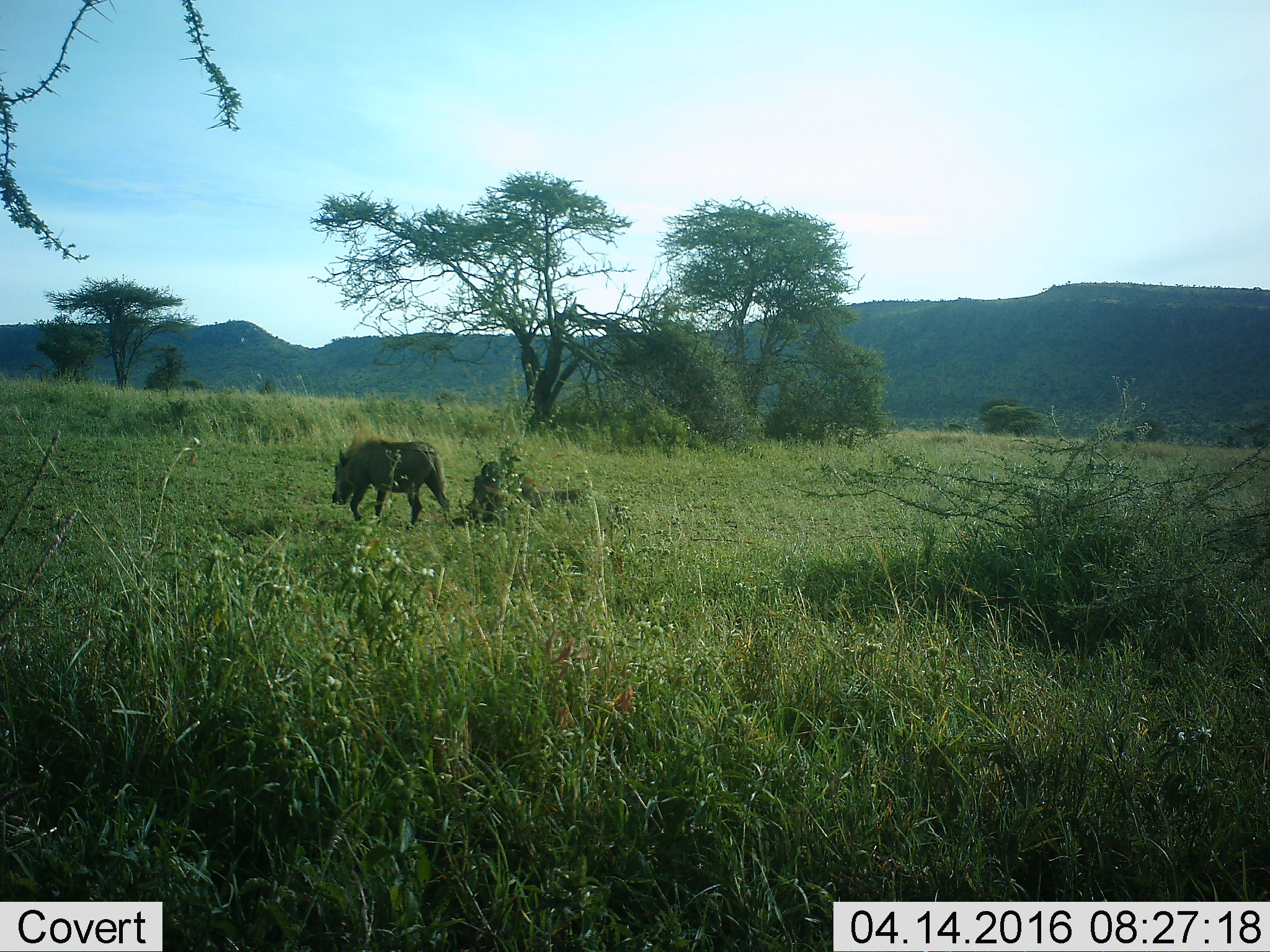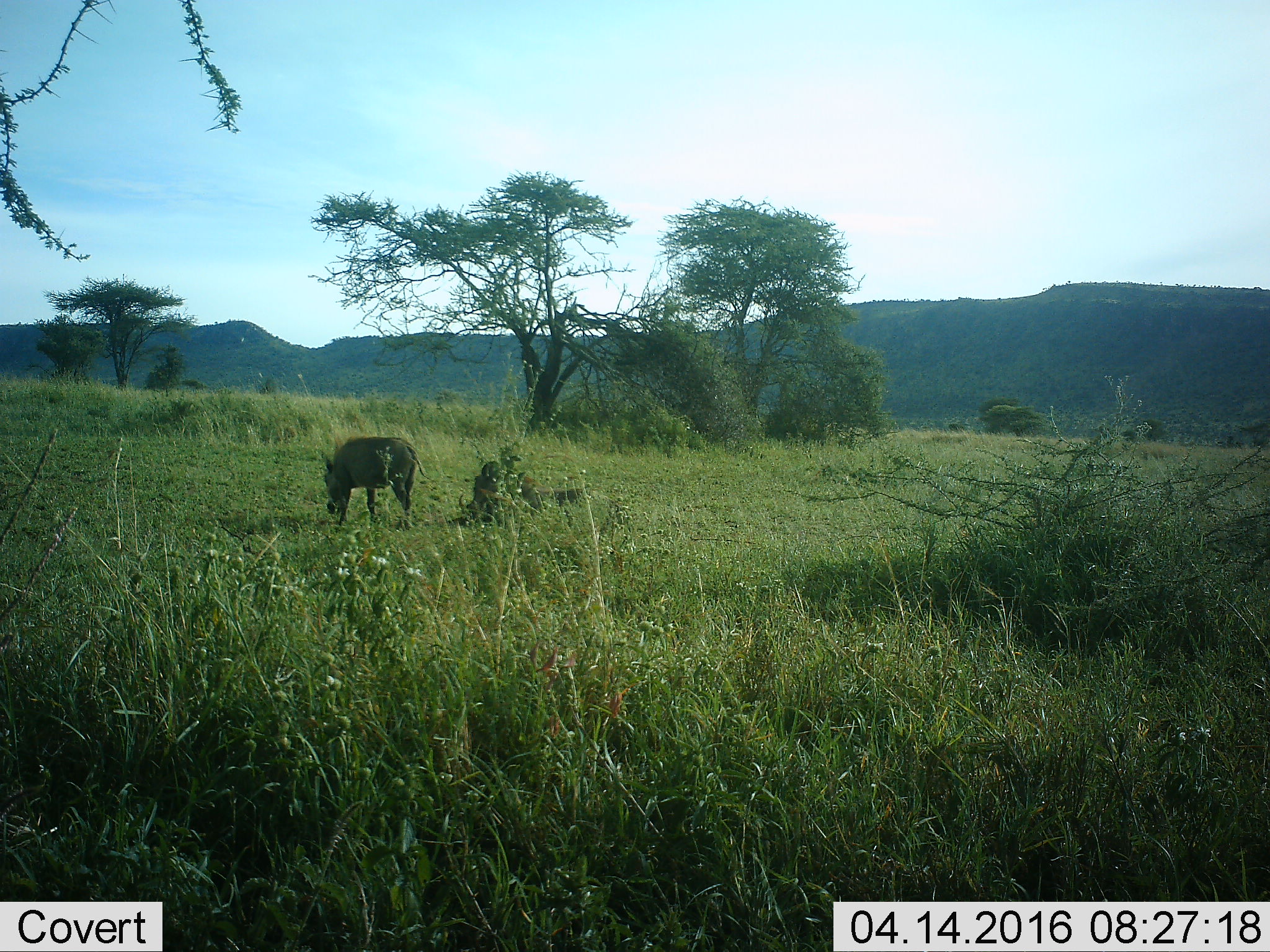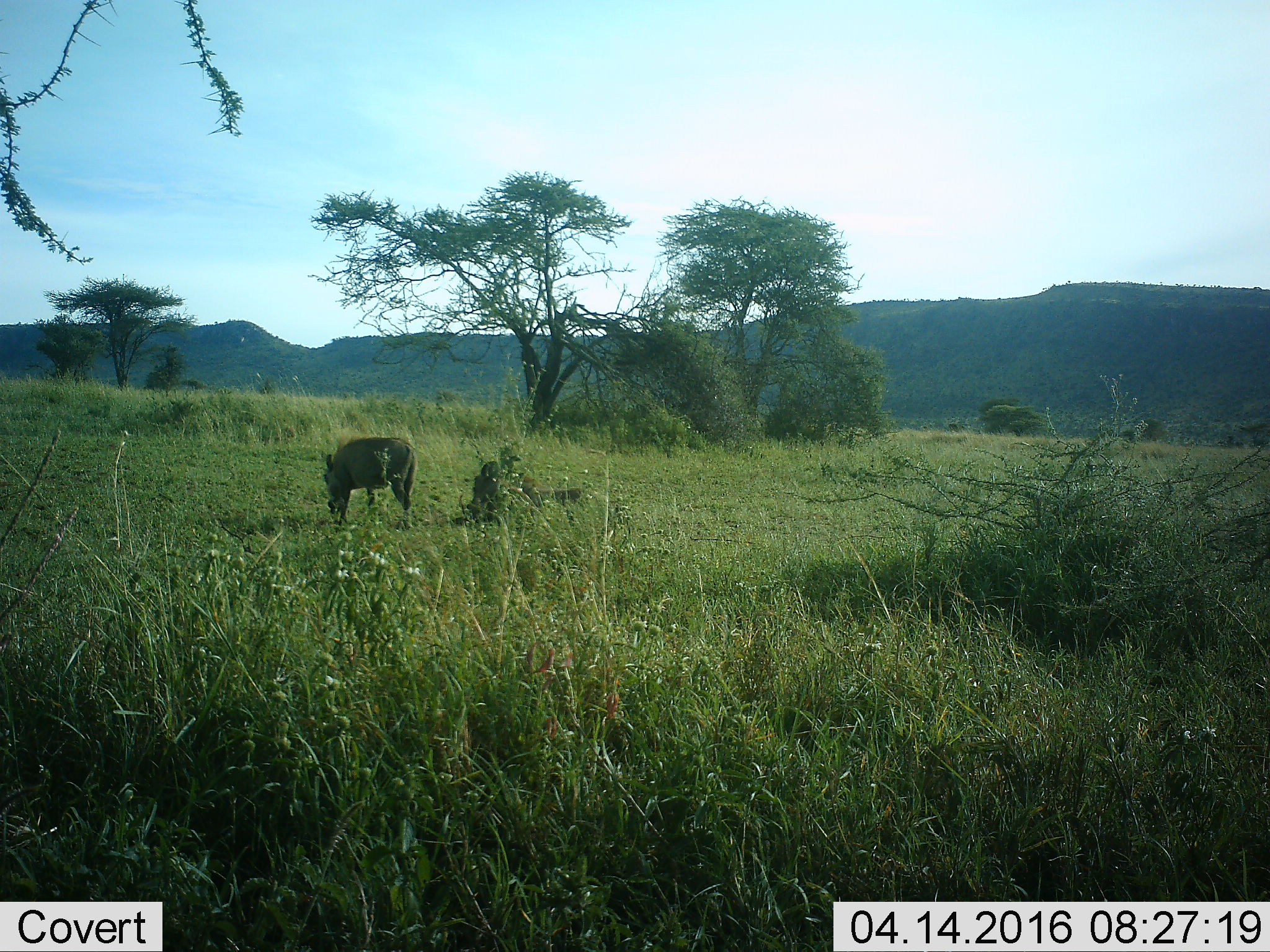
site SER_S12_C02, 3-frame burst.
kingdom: Animalia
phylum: Chordata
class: Mammalia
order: Artiodactyla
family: Suidae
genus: Phacochoerus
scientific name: Phacochoerus africanus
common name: warthog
Warthog (Phacochoerus africanus), count 2. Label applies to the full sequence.